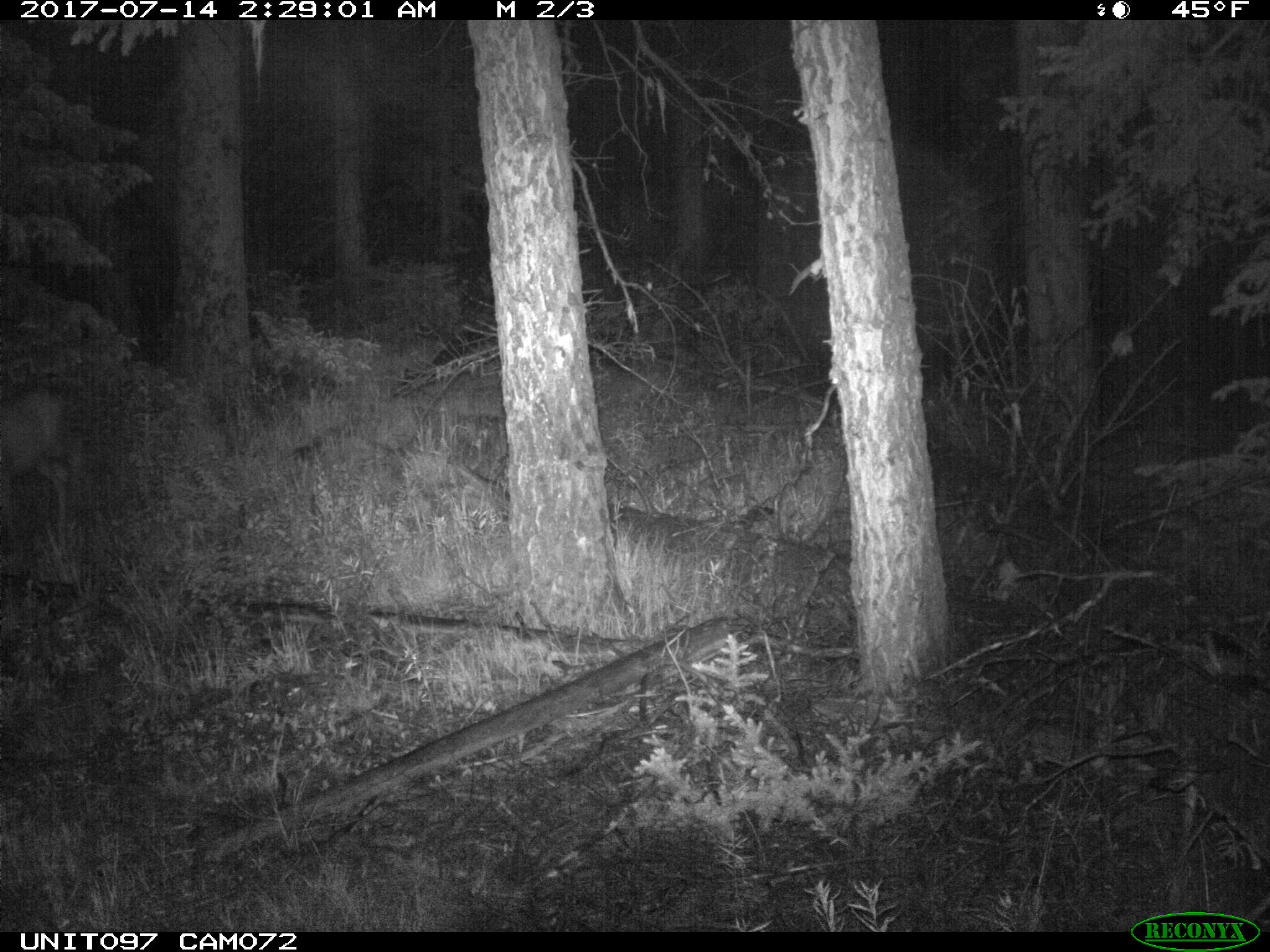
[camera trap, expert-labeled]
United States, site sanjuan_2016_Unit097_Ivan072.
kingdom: Animalia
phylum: Chordata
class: Mammalia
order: Artiodactyla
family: Cervidae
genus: Odocoileus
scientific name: Odocoileus hemionus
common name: mule deer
Odocoileus hemionus (mule deer).